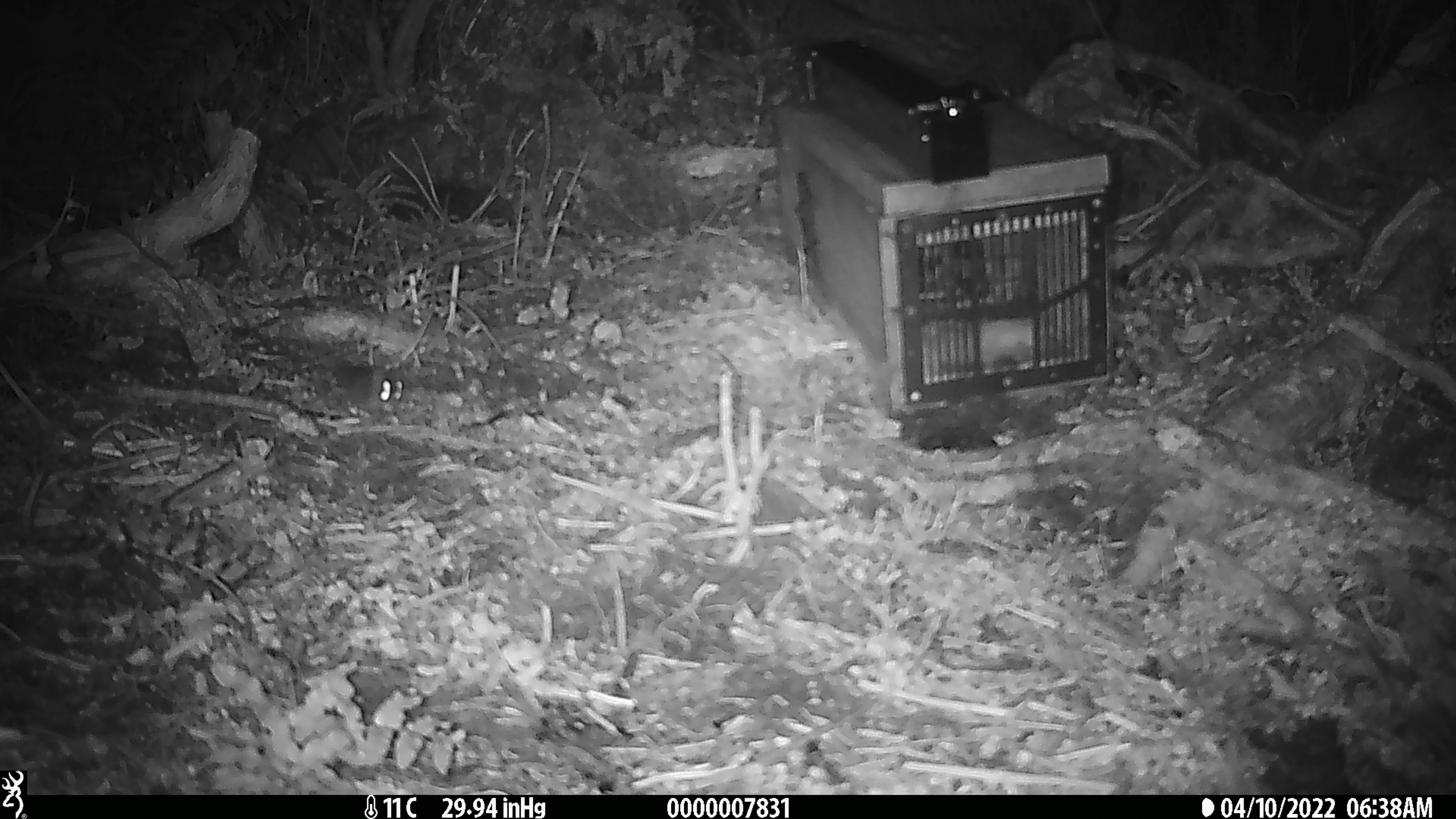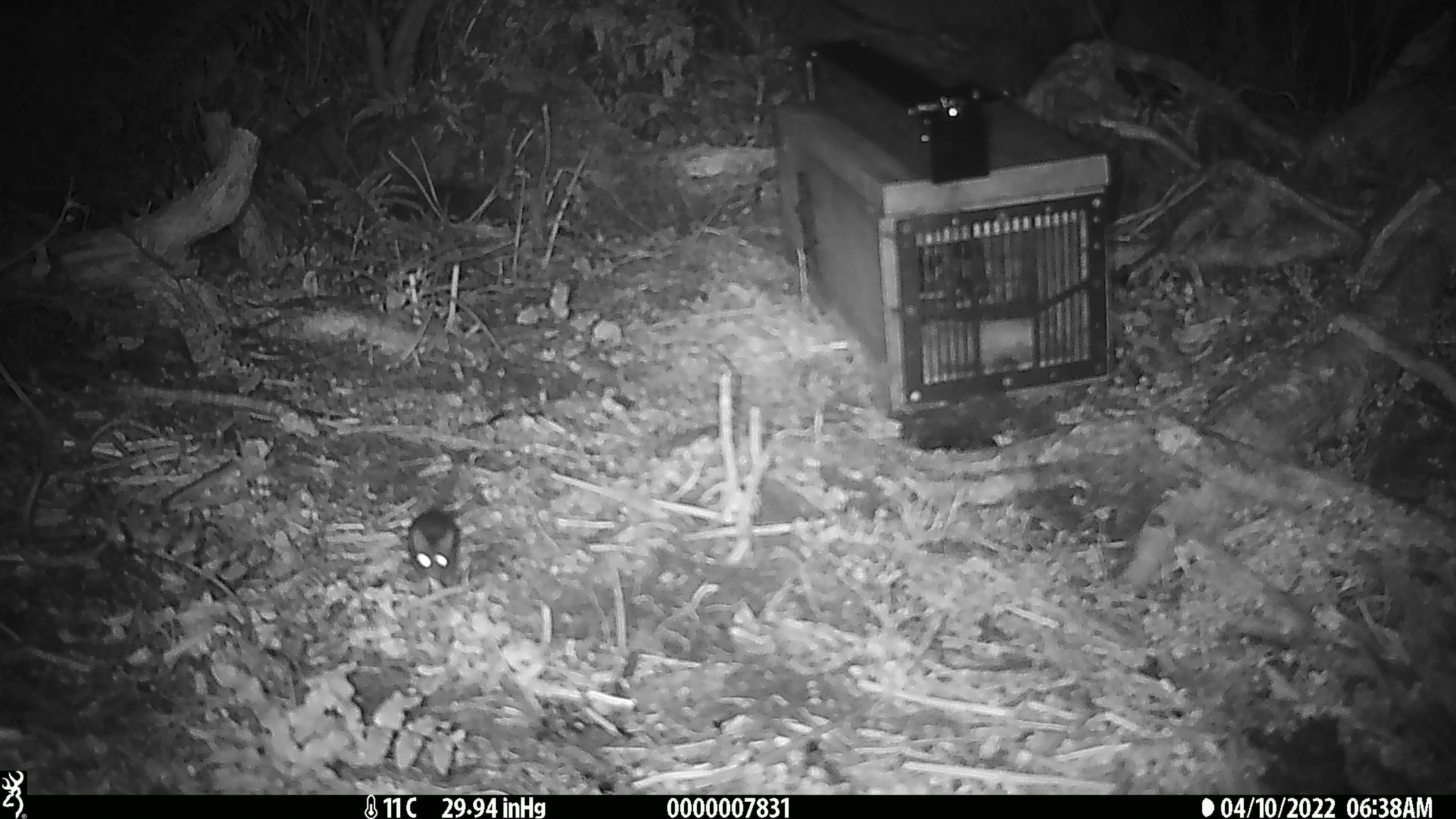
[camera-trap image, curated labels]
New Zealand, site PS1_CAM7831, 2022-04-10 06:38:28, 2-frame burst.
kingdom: Animalia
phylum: Chordata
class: Mammalia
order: Rodentia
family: Muridae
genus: Mus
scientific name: Mus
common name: mouse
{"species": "mouse (Mus)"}